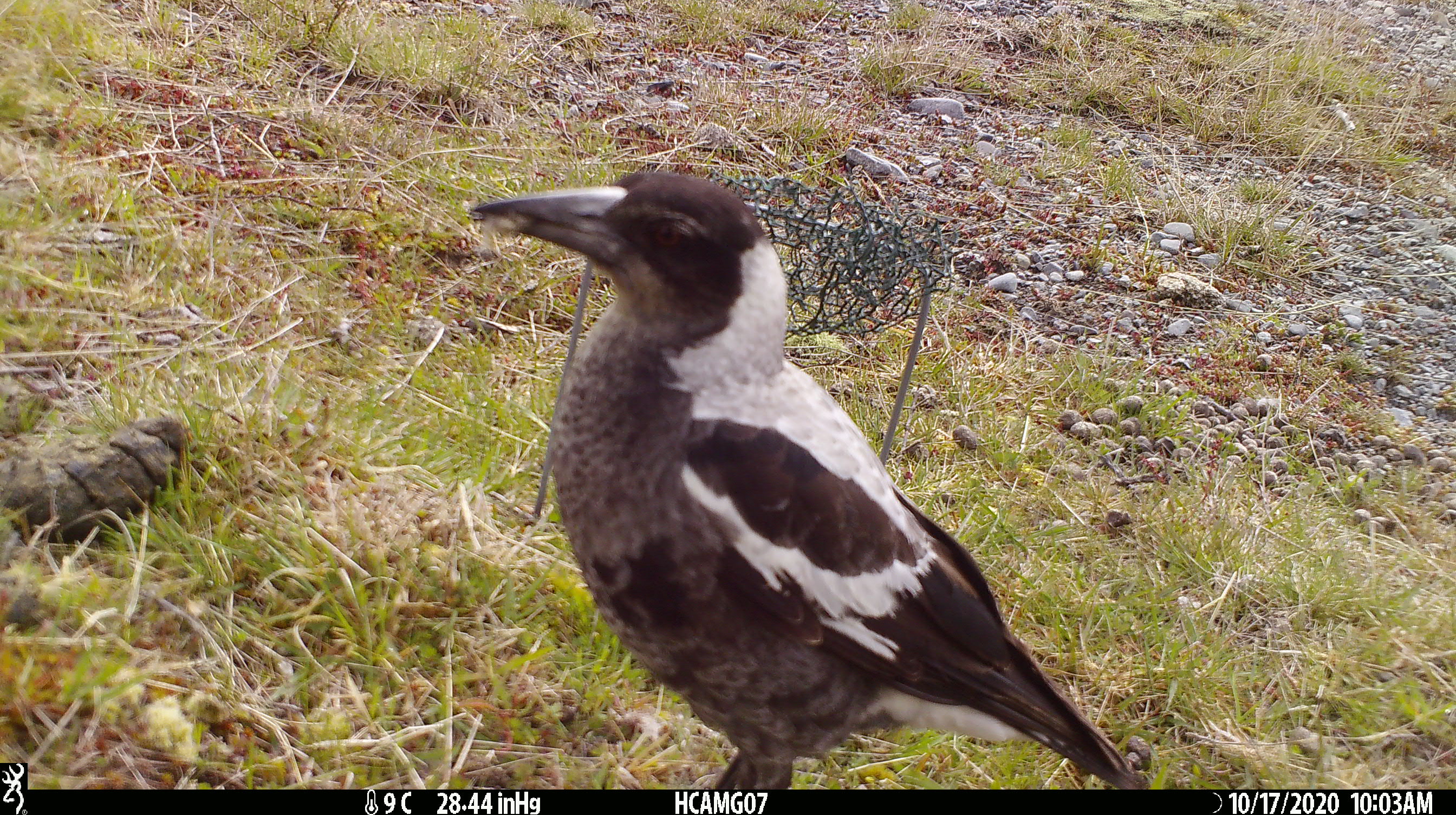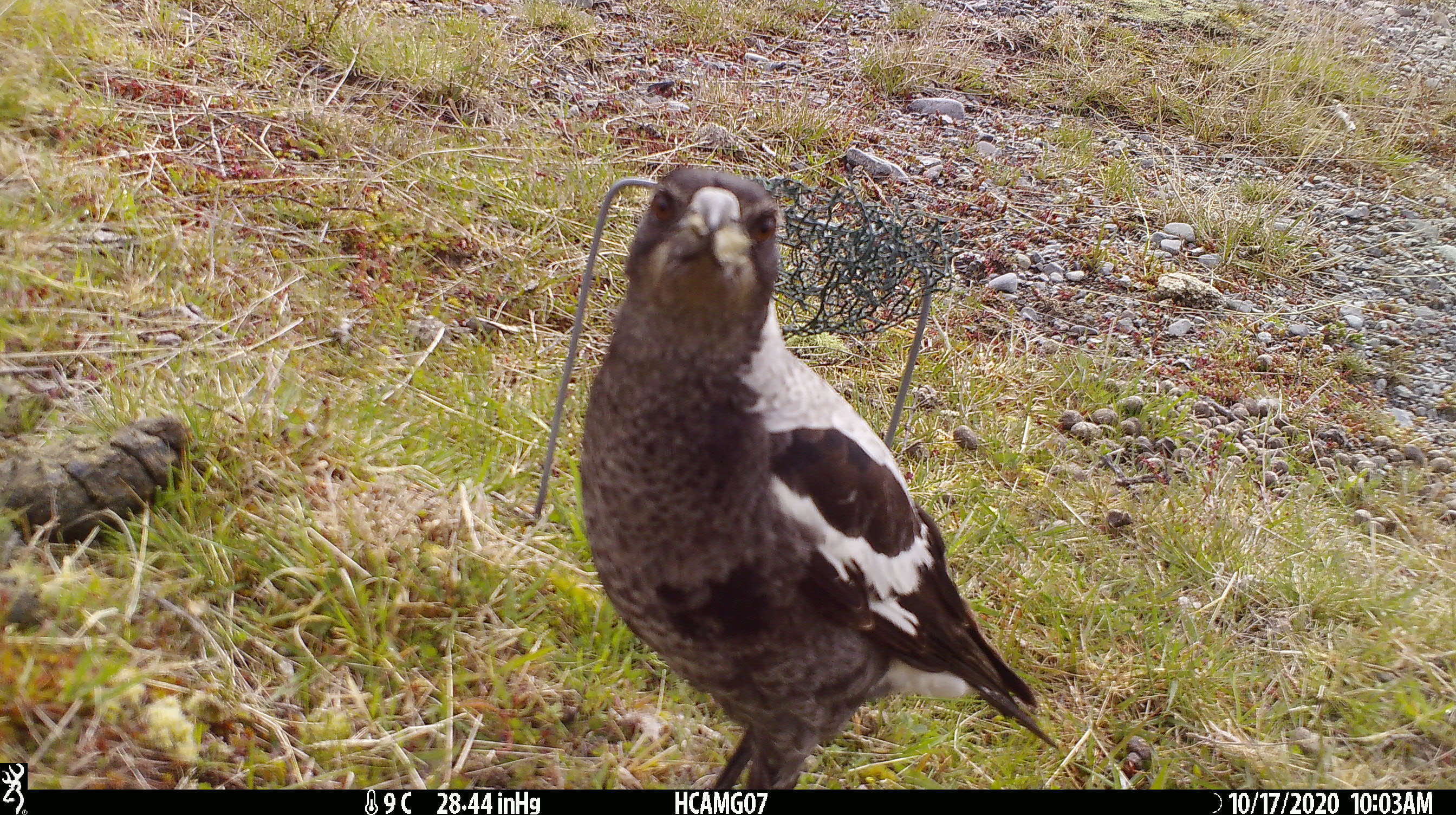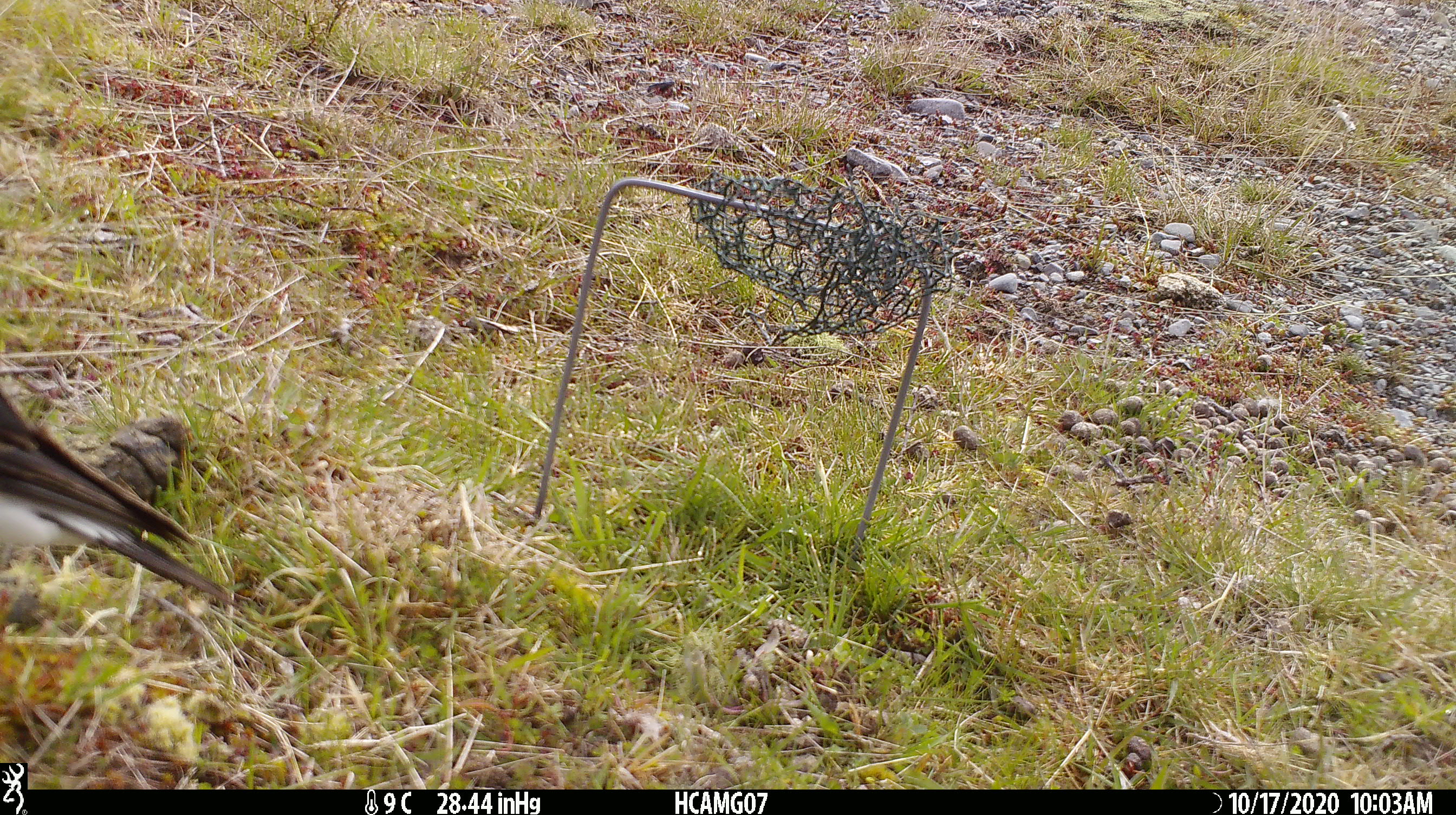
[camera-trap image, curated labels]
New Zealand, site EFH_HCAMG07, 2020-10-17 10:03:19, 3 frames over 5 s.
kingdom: Animalia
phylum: Chordata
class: Aves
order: Passeriformes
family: Artamidae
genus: Gymnorhina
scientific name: Gymnorhina tibicen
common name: australian magpie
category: magpie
Magpie (australian magpie) (Gymnorhina tibicen).